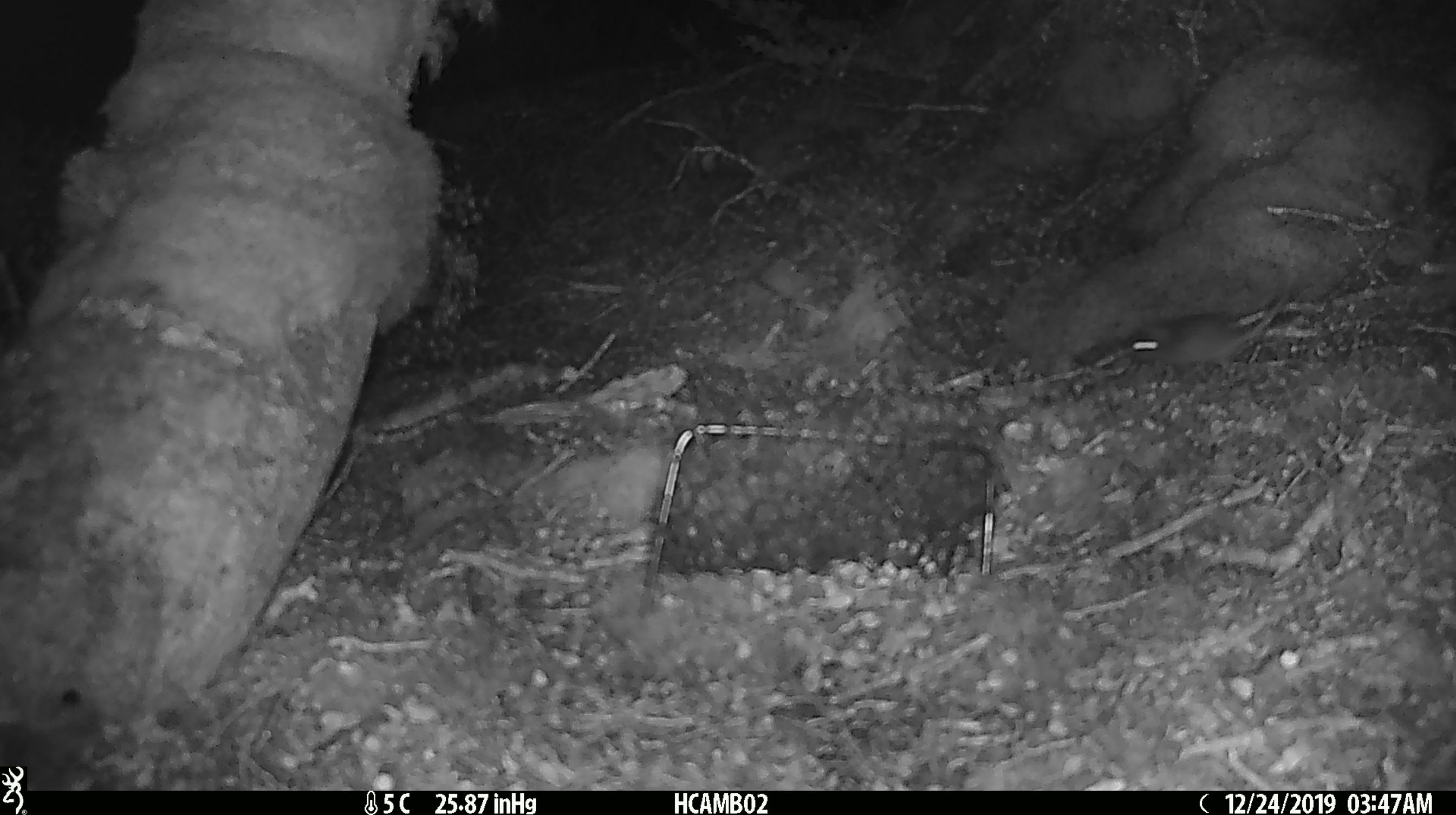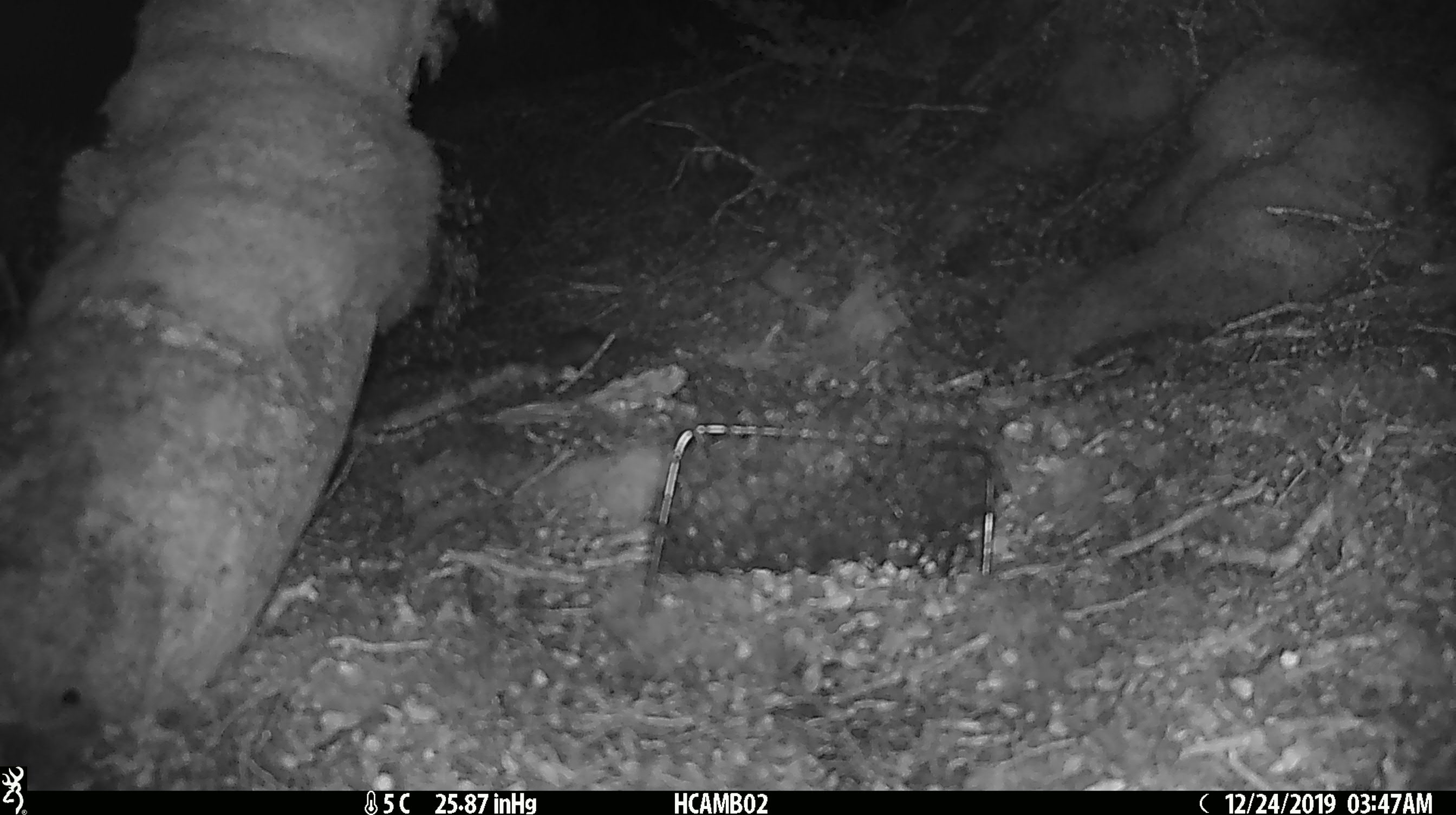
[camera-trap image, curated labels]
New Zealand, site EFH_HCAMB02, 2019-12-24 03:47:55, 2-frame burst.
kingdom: Animalia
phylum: Chordata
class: Mammalia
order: Rodentia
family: Muridae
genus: Mus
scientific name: Mus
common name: mouse